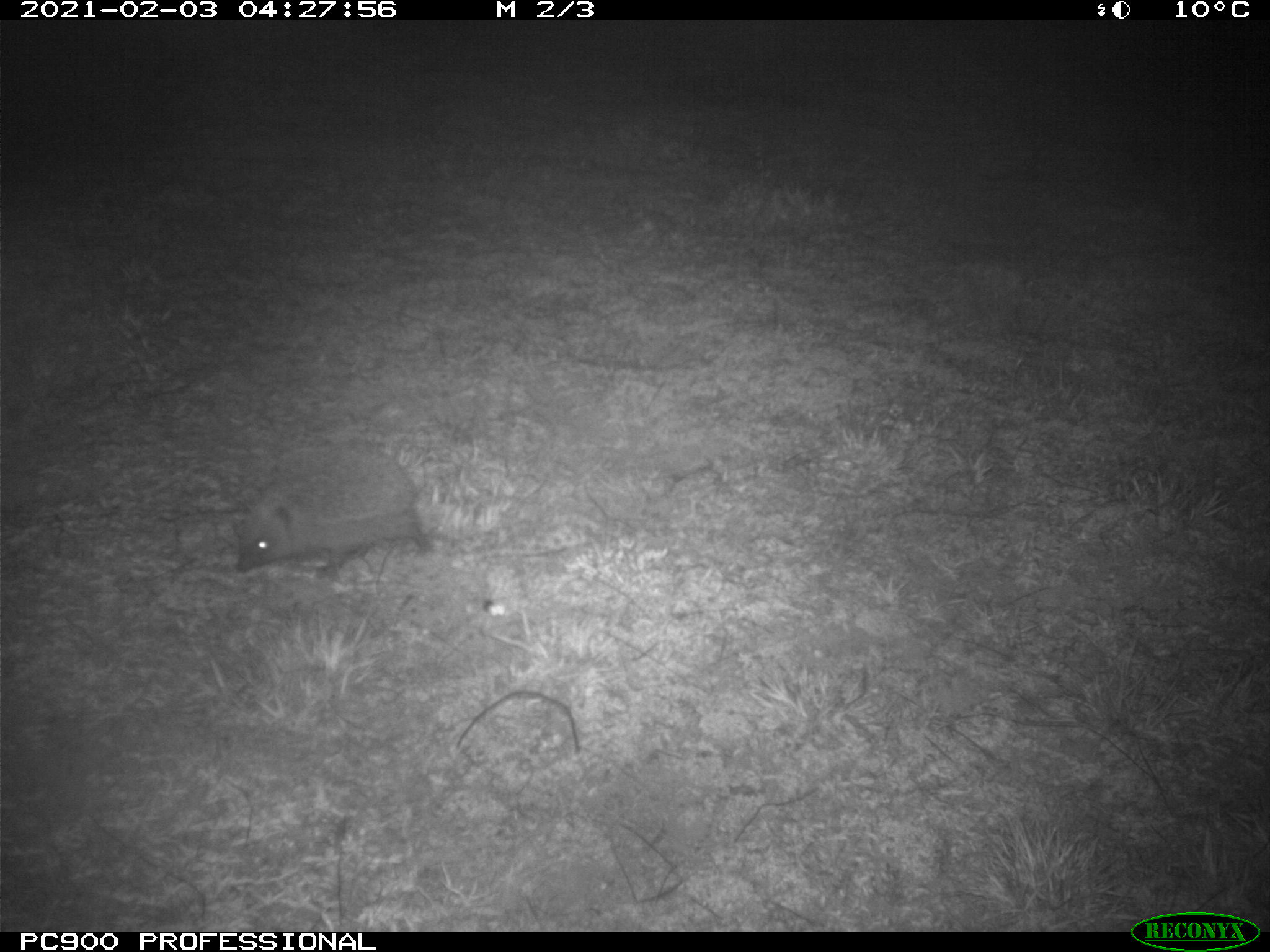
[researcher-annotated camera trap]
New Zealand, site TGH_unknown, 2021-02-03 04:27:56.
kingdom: Animalia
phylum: Chordata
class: Mammalia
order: Eulipotyphla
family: Erinaceidae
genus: Erinaceus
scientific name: Erinaceus europaeus europaeus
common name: european hedgehog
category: hedgehog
Hedgehog (european hedgehog) (Erinaceus europaeus europaeus).